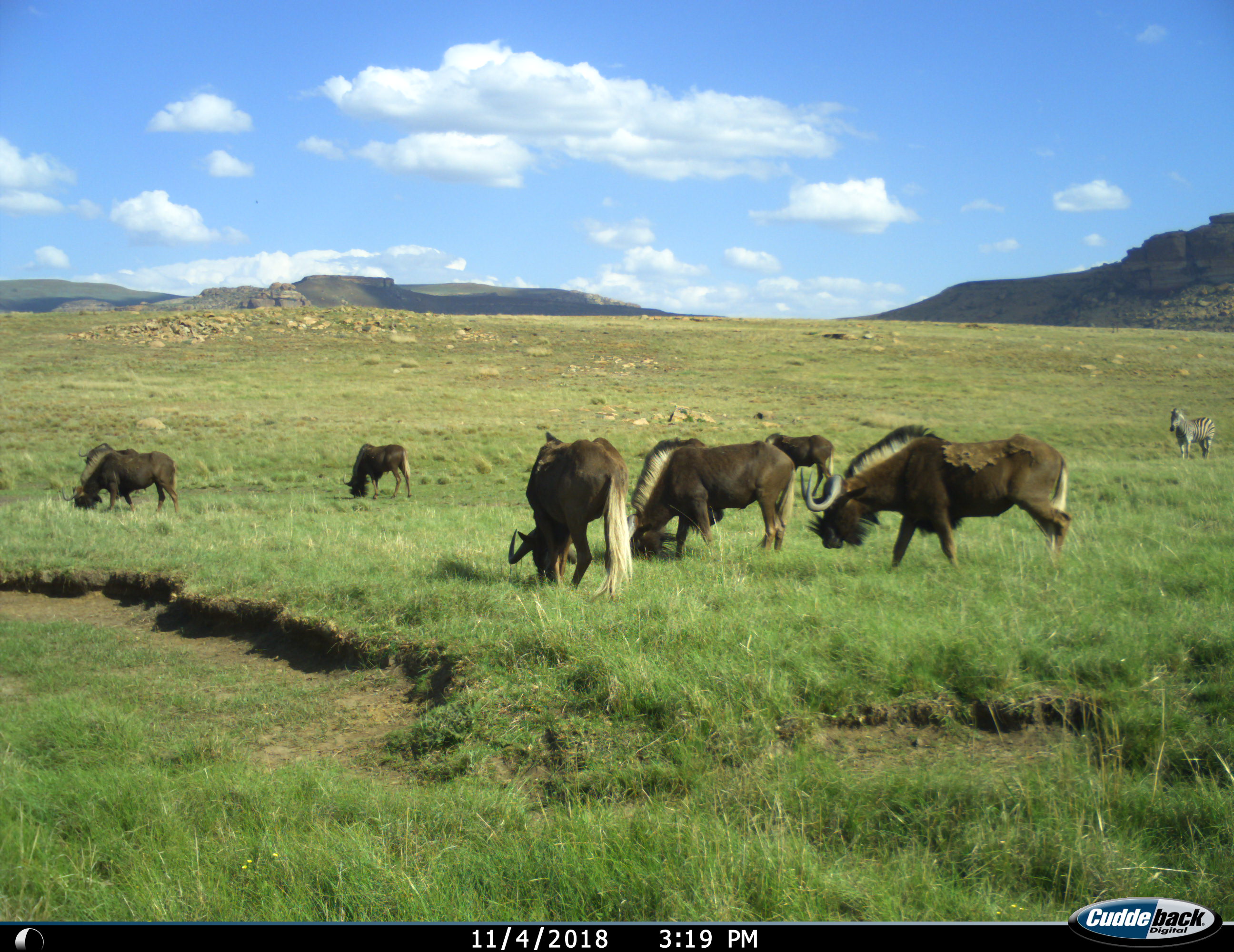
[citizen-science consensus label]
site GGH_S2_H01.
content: unidentified animal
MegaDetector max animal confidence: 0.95